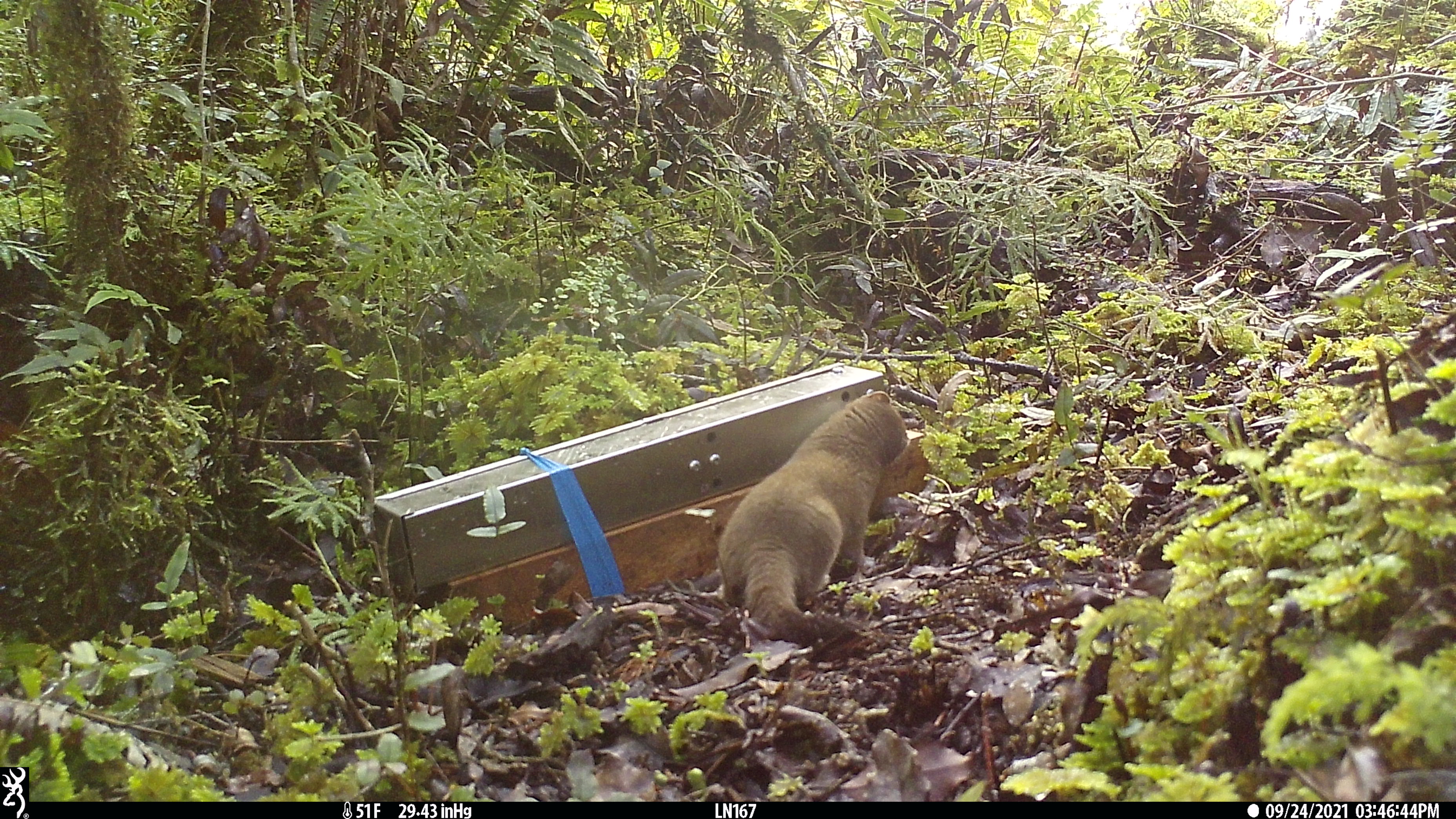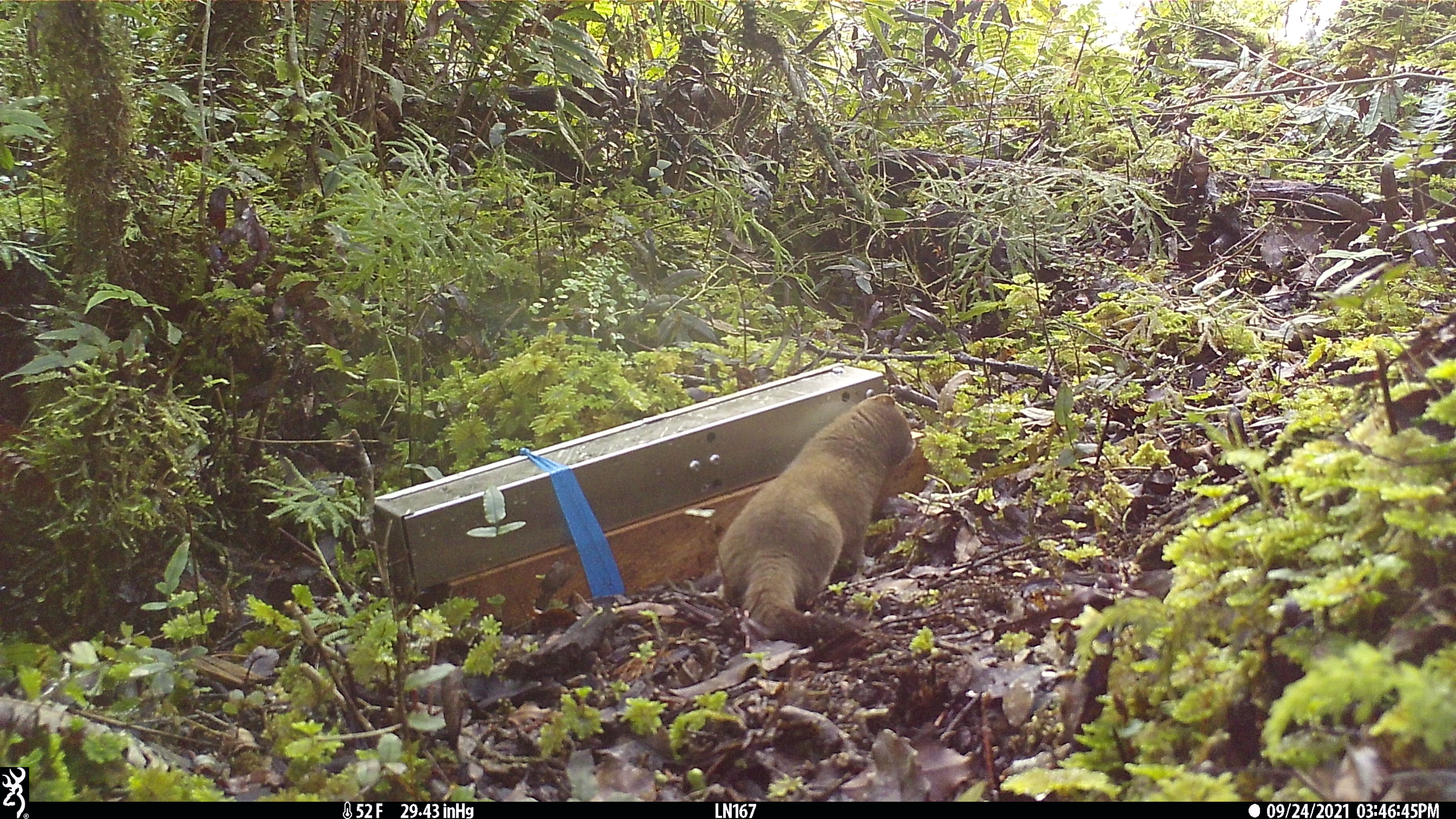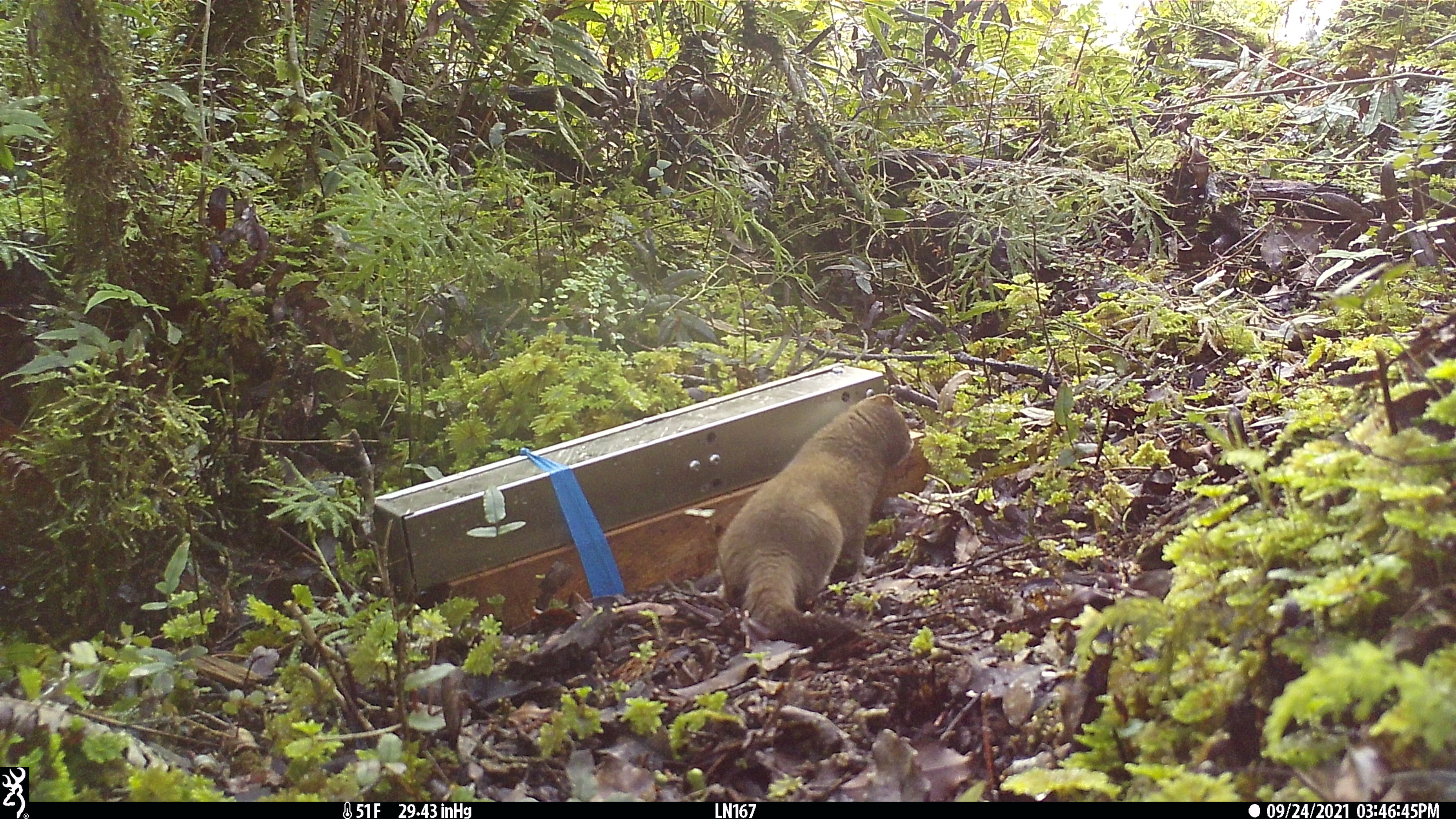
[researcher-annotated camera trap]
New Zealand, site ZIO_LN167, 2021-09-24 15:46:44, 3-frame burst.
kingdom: Animalia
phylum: Chordata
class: Mammalia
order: Carnivora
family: Mustelidae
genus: Mustela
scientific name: Mustela erminea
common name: stoat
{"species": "stoat (Mustela erminea)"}